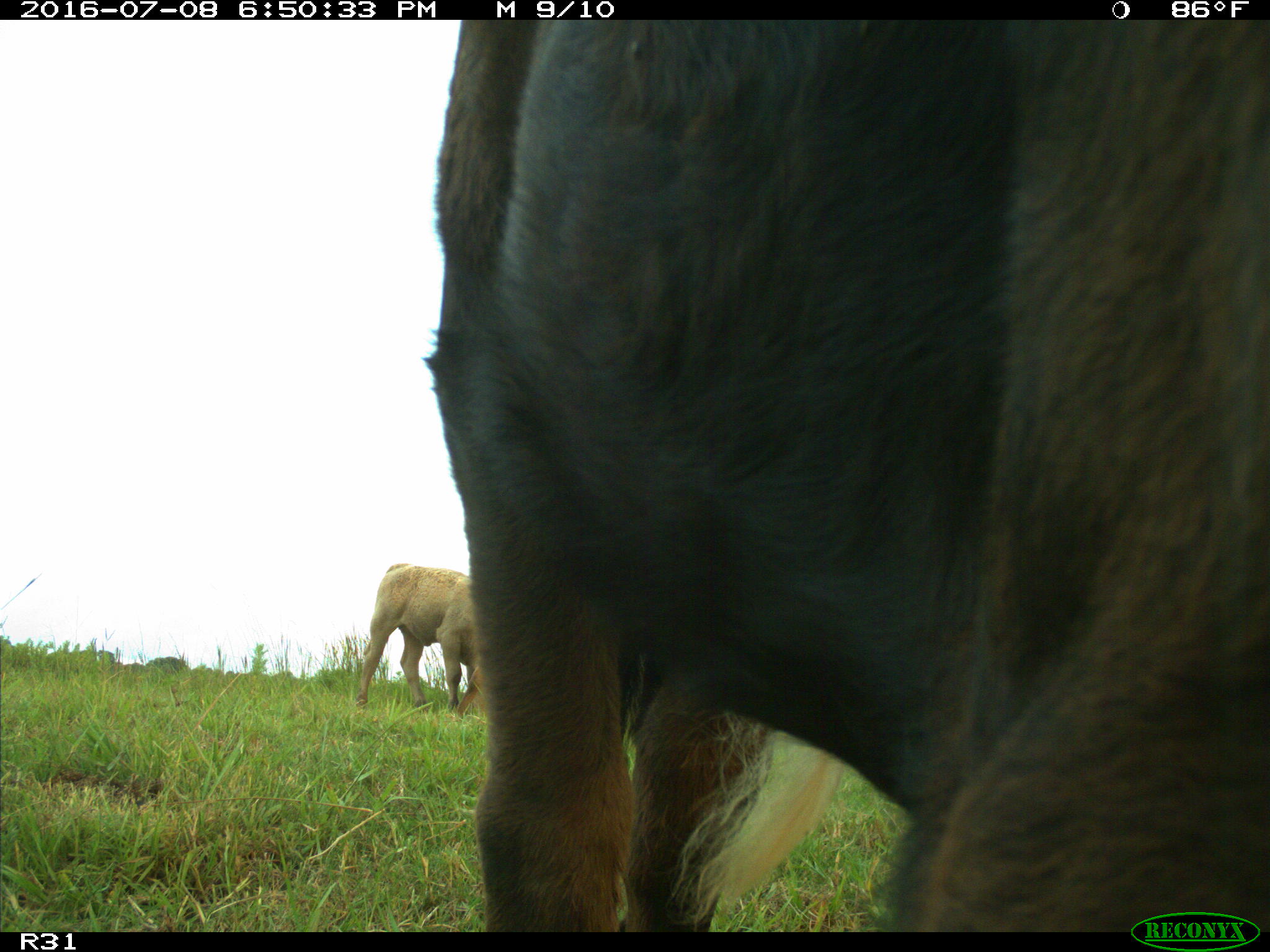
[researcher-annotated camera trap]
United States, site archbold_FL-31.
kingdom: Animalia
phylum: Chordata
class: Mammalia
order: Artiodactyla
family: Bovidae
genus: Bos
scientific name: Bos taurus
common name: domestic cow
Bos taurus (domestic cow).